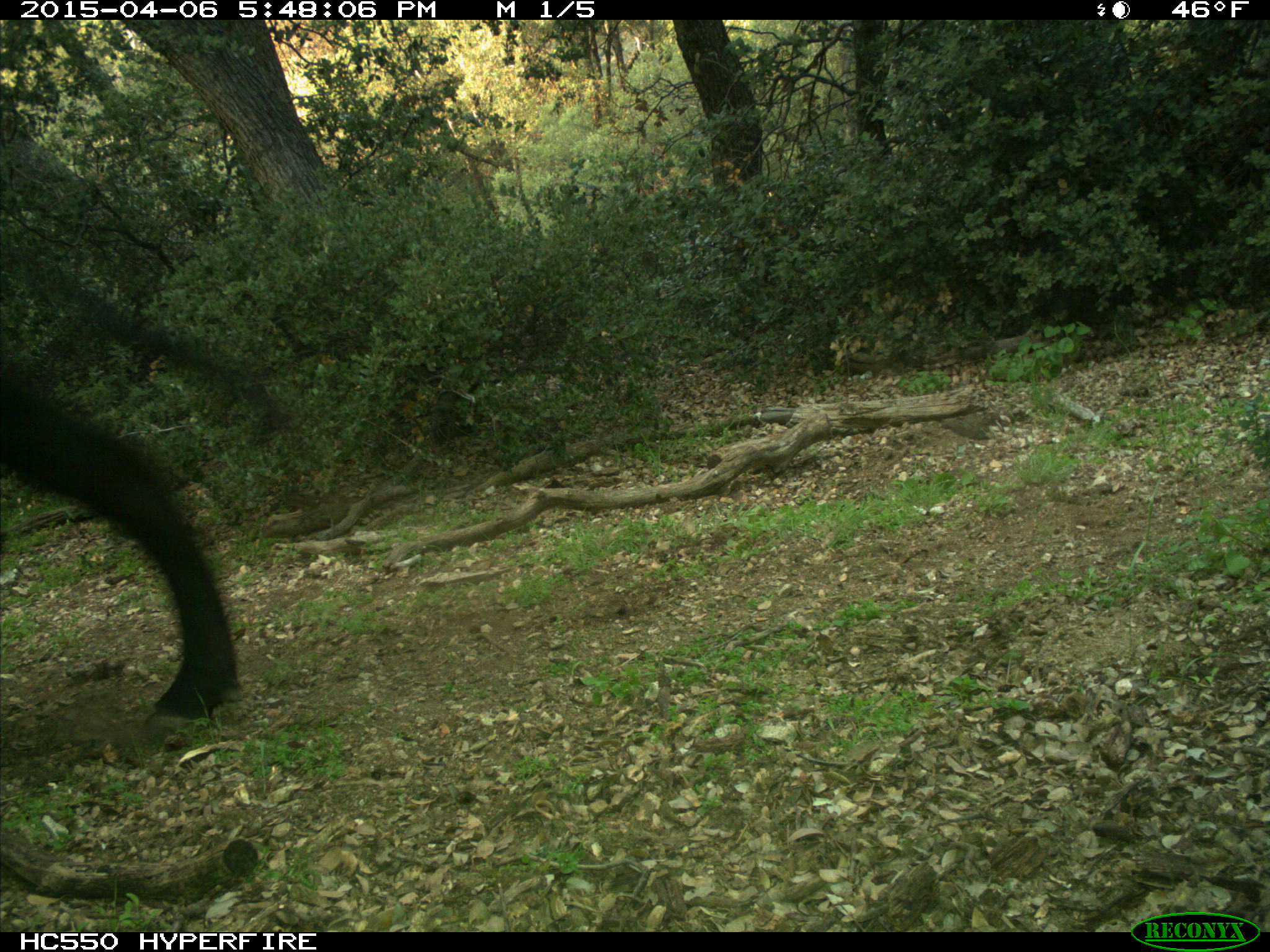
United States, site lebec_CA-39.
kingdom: Animalia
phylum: Chordata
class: Mammalia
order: Artiodactyla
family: Bovidae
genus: Bos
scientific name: Bos taurus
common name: domestic cow